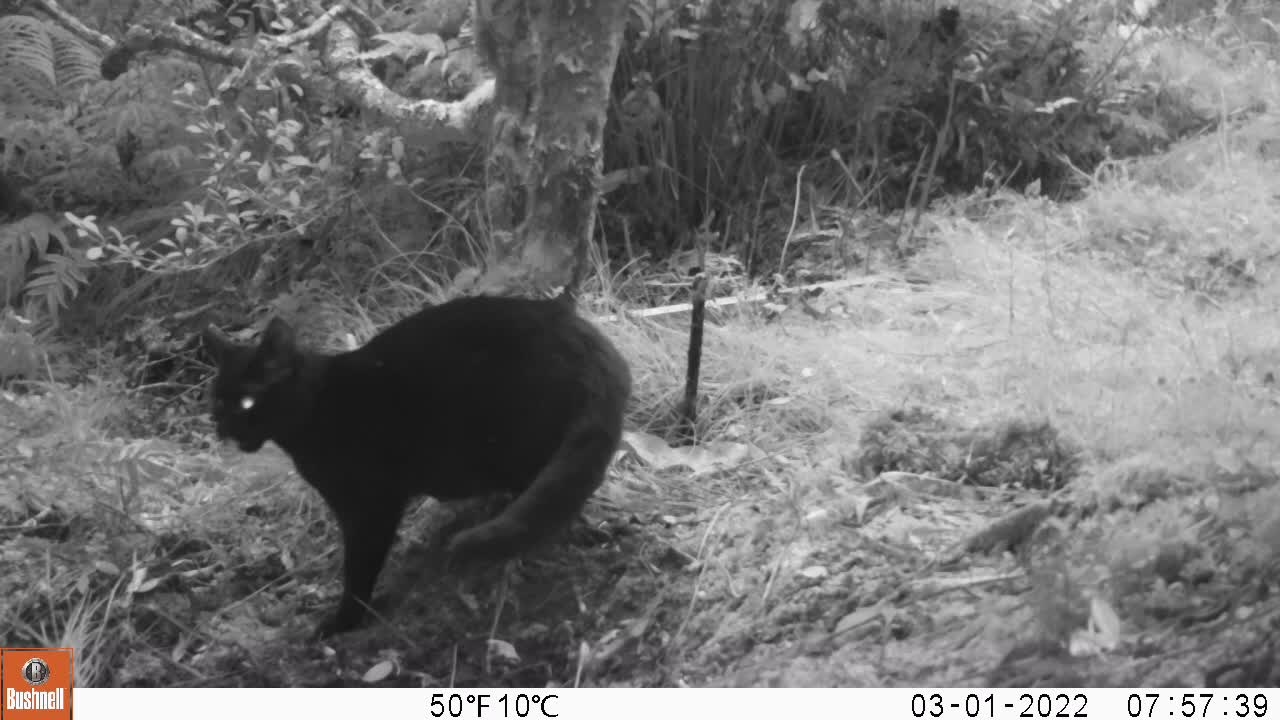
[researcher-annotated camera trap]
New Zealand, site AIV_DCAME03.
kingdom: Animalia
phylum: Chordata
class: Mammalia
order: Carnivora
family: Felidae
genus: Felis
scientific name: Felis catus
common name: domestic cat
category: cat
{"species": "cat (domestic cat) (Felis catus)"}